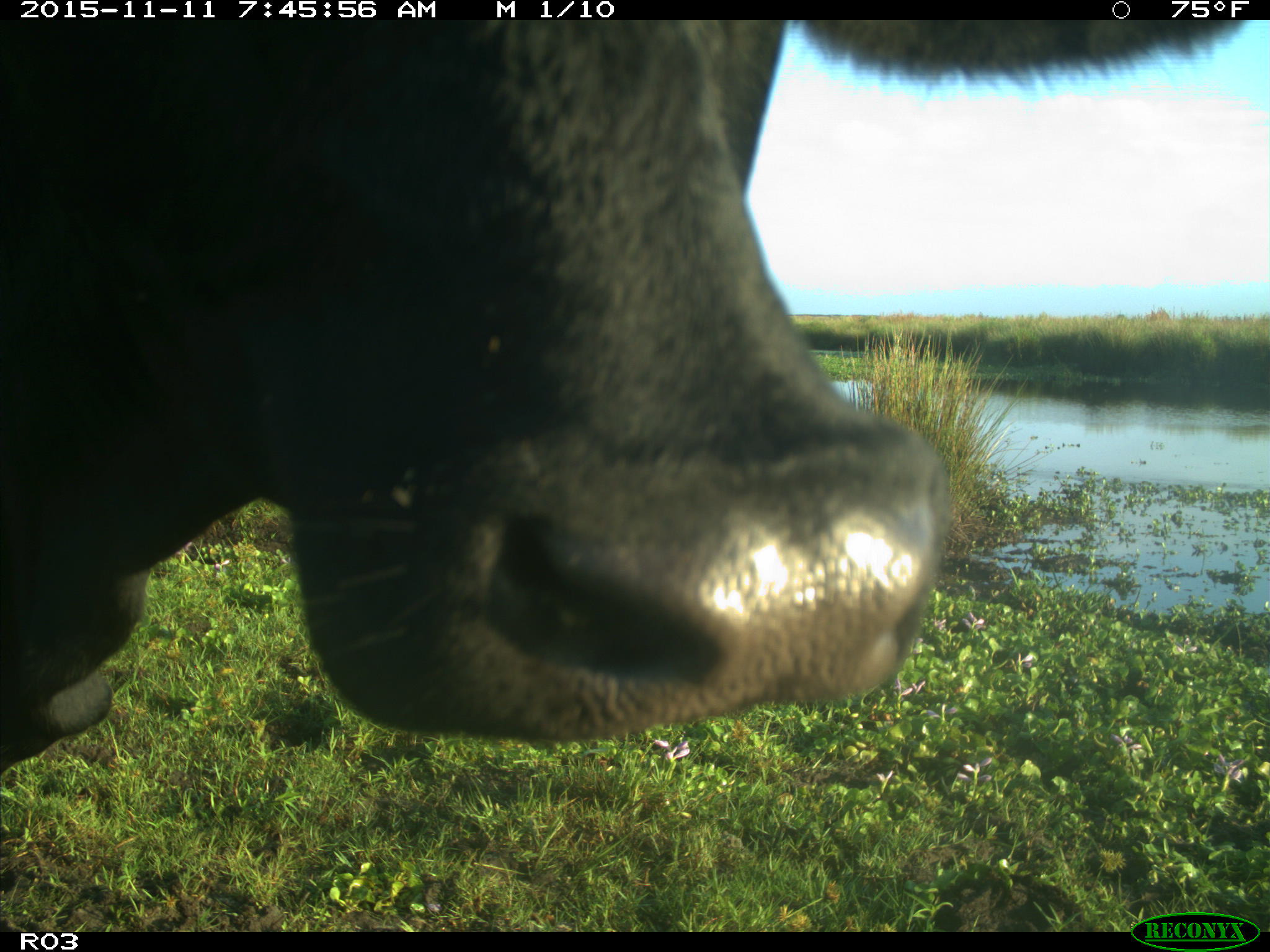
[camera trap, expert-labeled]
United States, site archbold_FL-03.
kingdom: Animalia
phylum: Chordata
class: Mammalia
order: Artiodactyla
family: Bovidae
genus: Bos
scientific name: Bos taurus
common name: domestic cow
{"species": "Bos taurus (domestic cow)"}